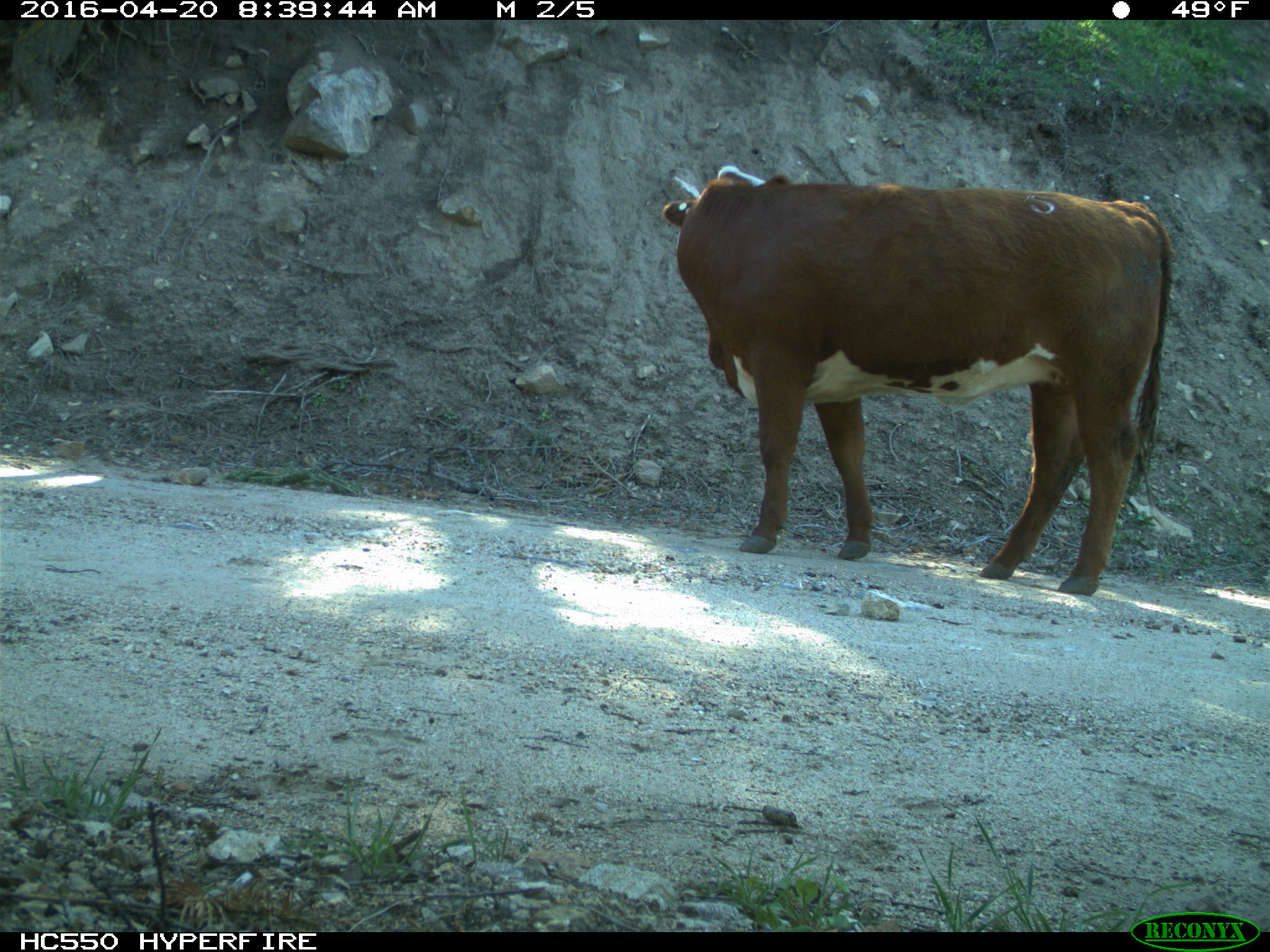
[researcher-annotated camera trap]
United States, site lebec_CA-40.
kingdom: Animalia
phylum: Chordata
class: Mammalia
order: Artiodactyla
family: Bovidae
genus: Bos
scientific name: Bos taurus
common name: domestic cow